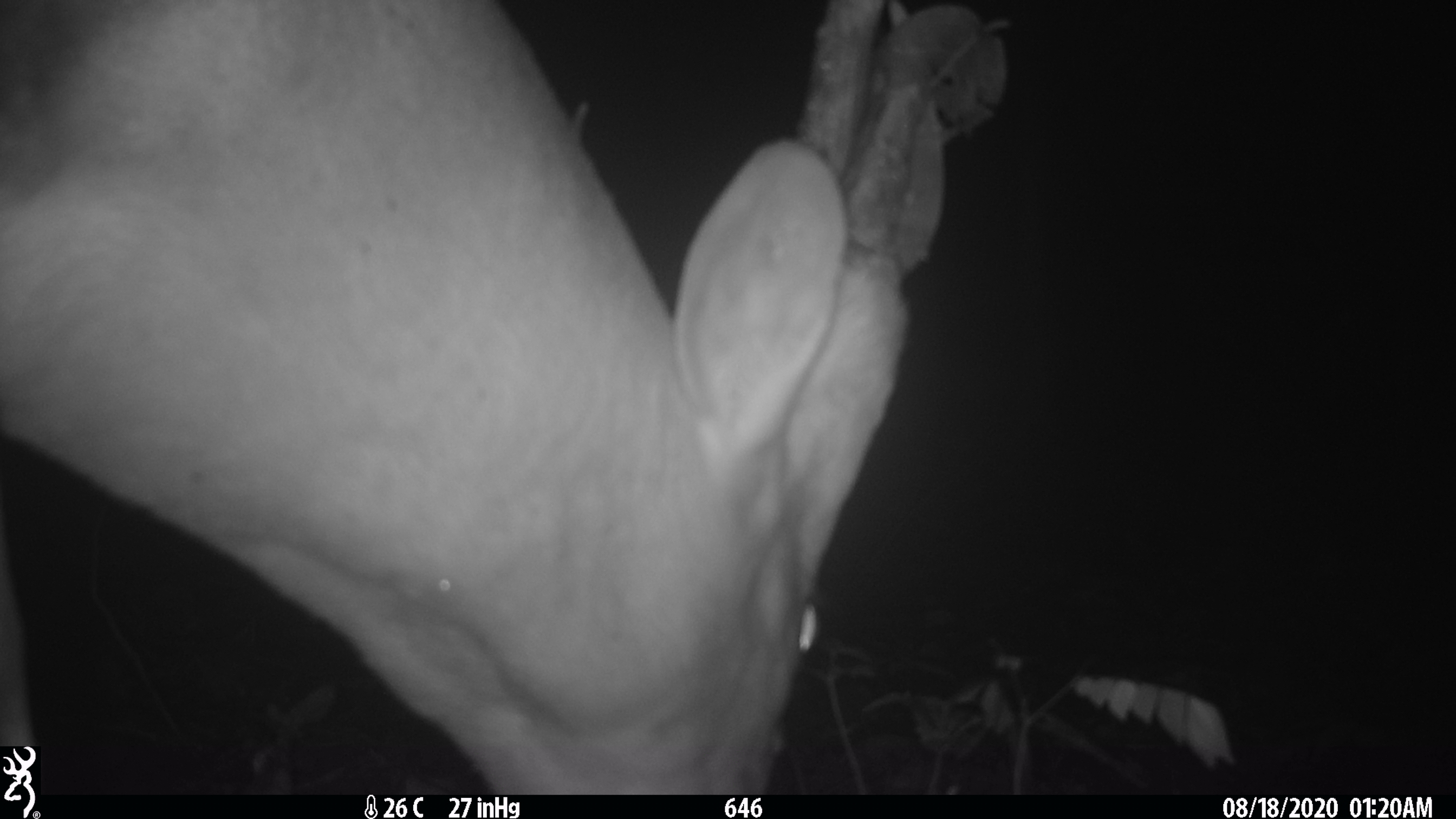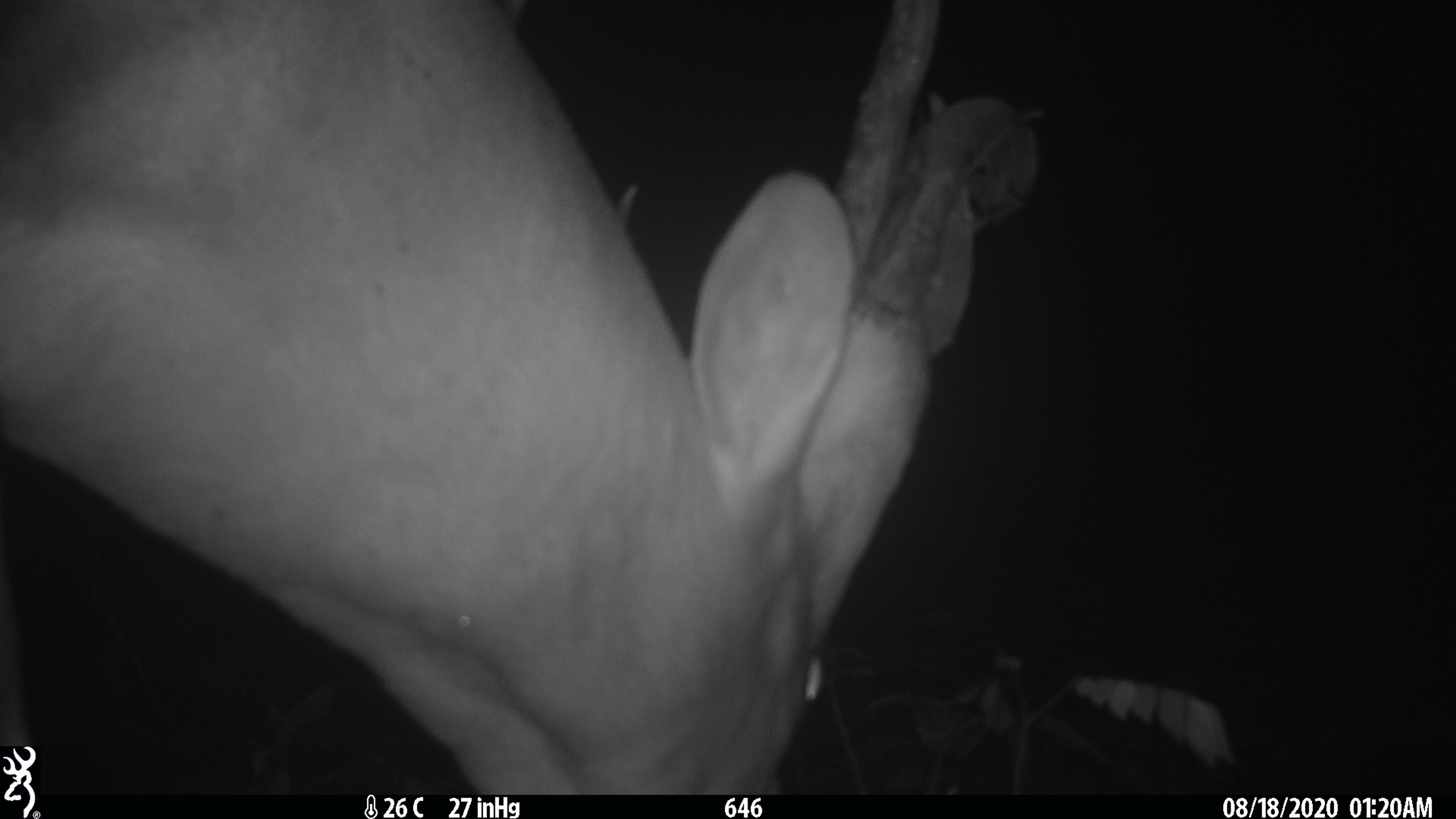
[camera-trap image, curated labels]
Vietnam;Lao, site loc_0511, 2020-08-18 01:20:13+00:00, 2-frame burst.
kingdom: Animalia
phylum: Chordata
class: Mammalia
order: Artiodactyla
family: Cervidae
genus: Muntiacus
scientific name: Muntiacus vuquangensis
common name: large-antlered muntjac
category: large antlered muntjac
Large antlered muntjac (large-antlered muntjac) (Muntiacus vuquangensis). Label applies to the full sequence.